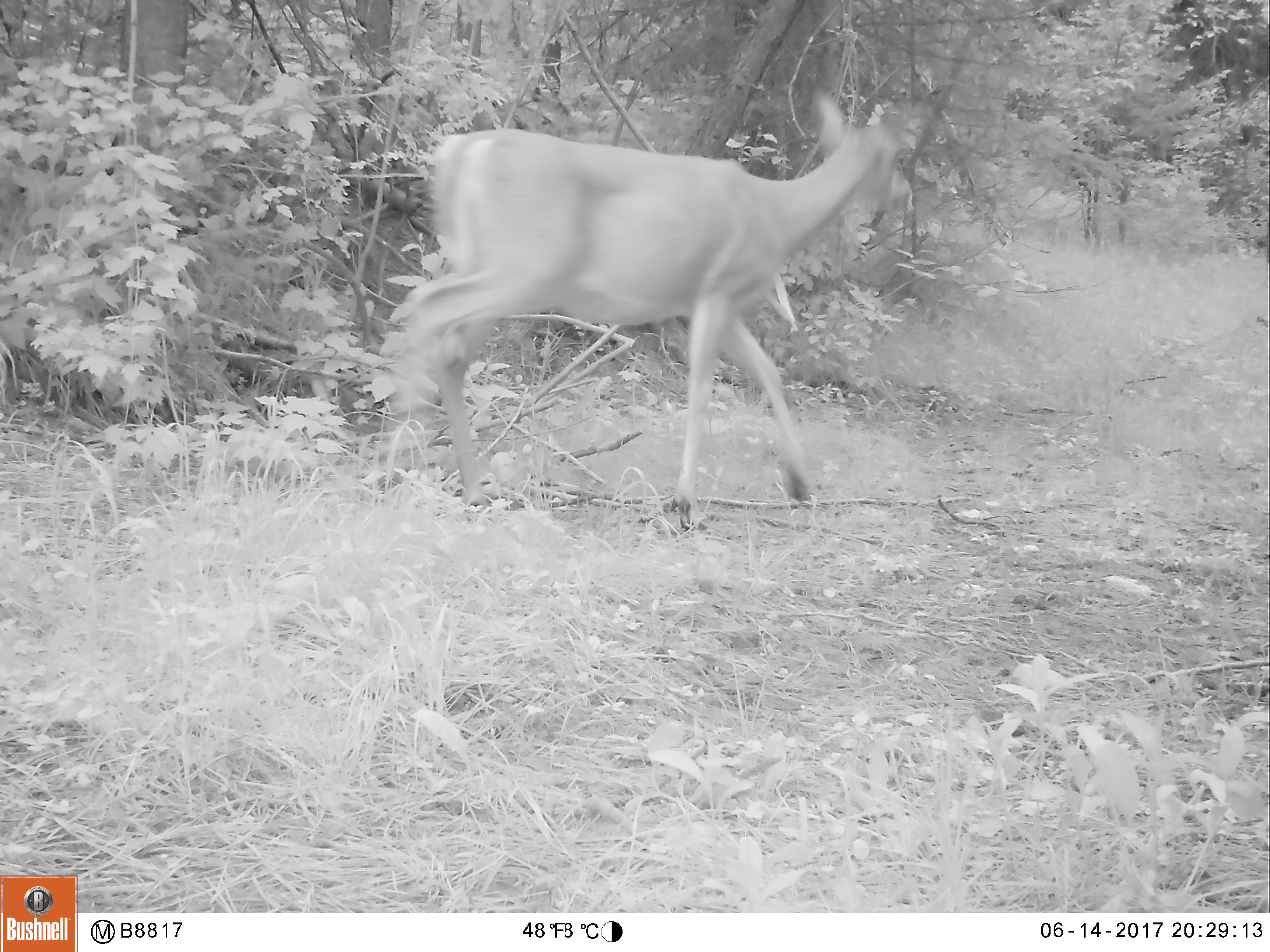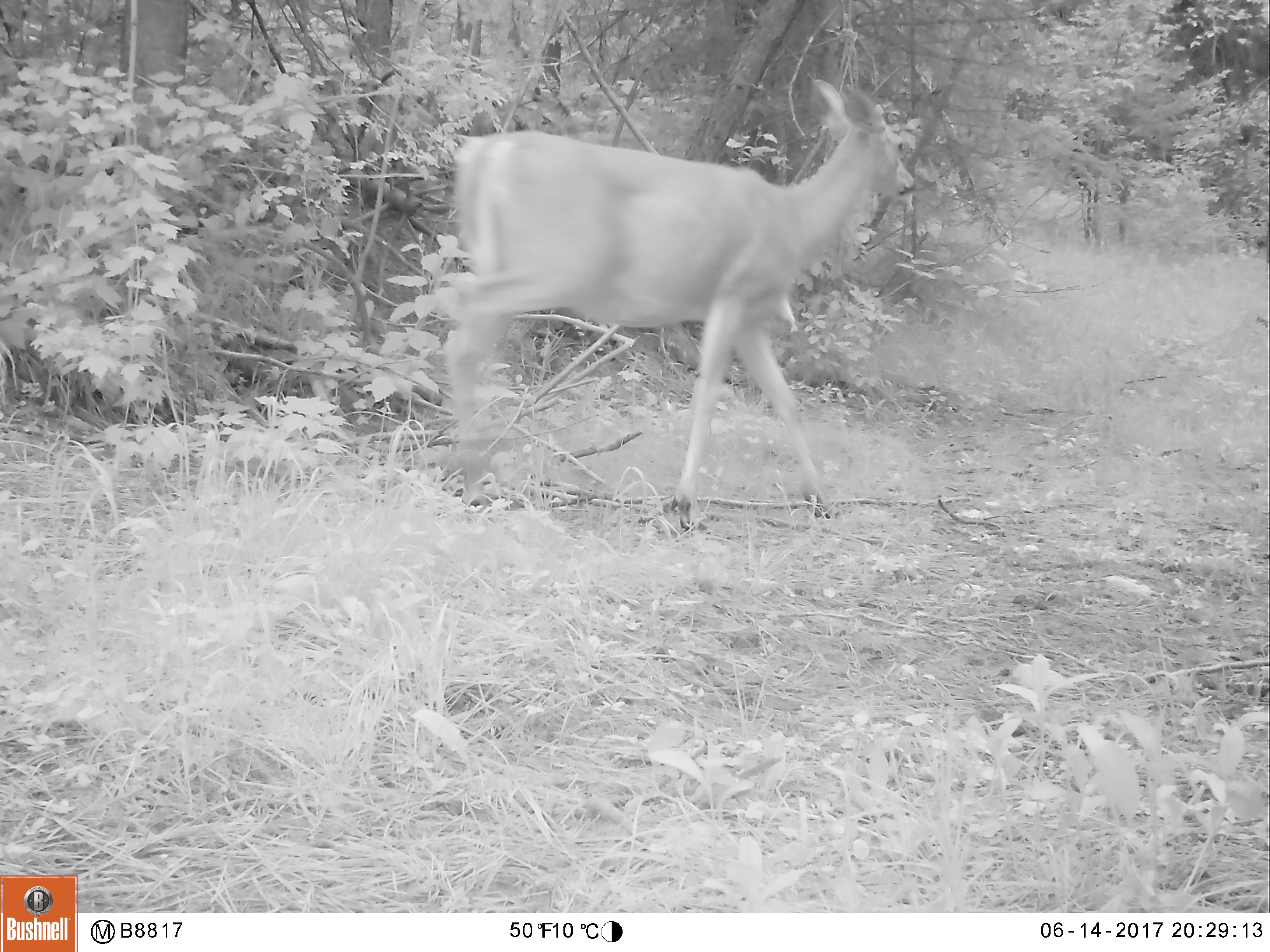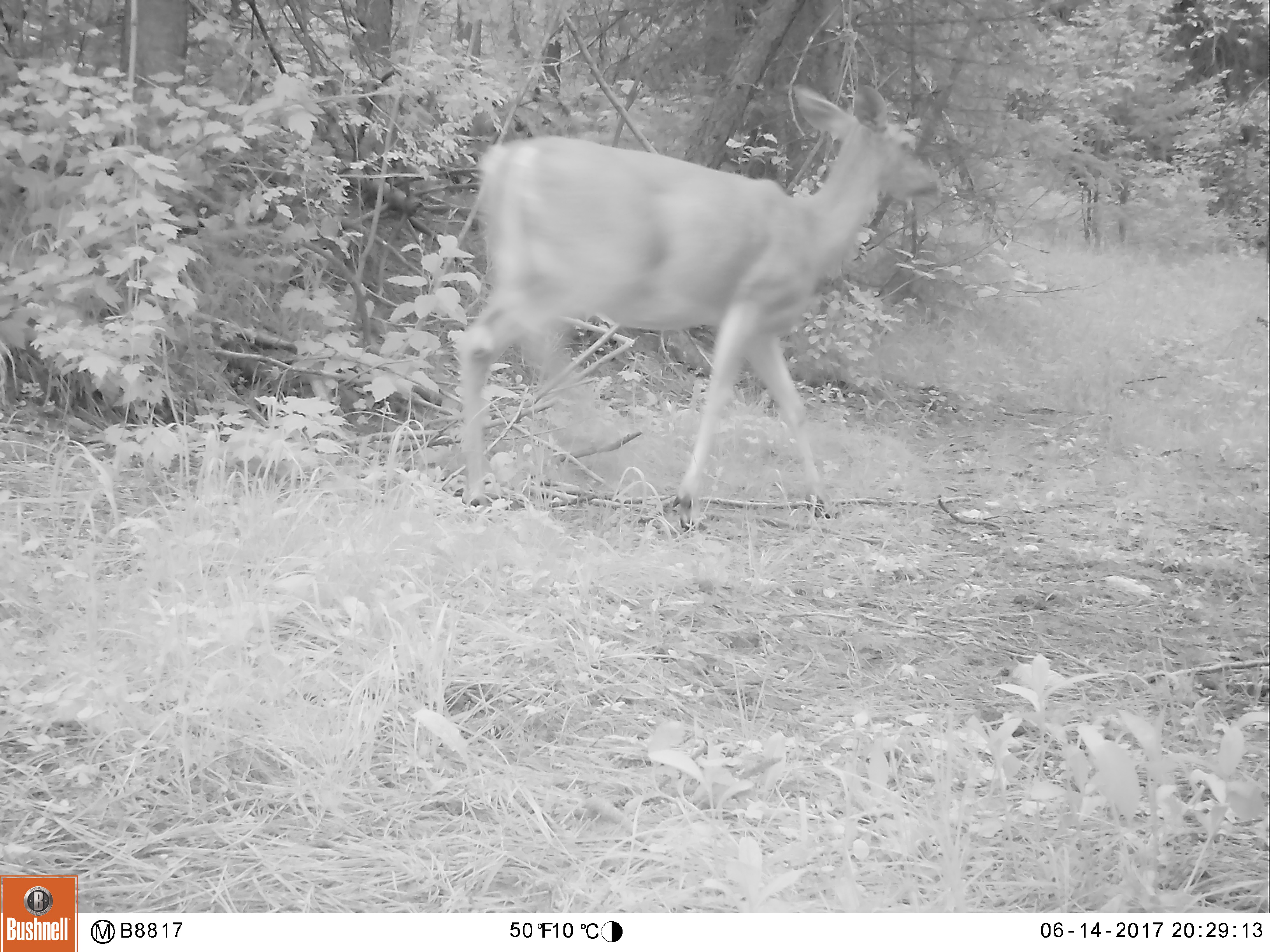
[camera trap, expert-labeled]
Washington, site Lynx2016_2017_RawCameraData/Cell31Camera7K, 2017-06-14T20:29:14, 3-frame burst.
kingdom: Animalia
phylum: Chordata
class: Mammalia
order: Artiodactyla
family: Cervidae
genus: Odocoileus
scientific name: Odocoileus virginianus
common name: white-tailed deer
Odocoileus virginianus (white-tailed deer). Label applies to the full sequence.